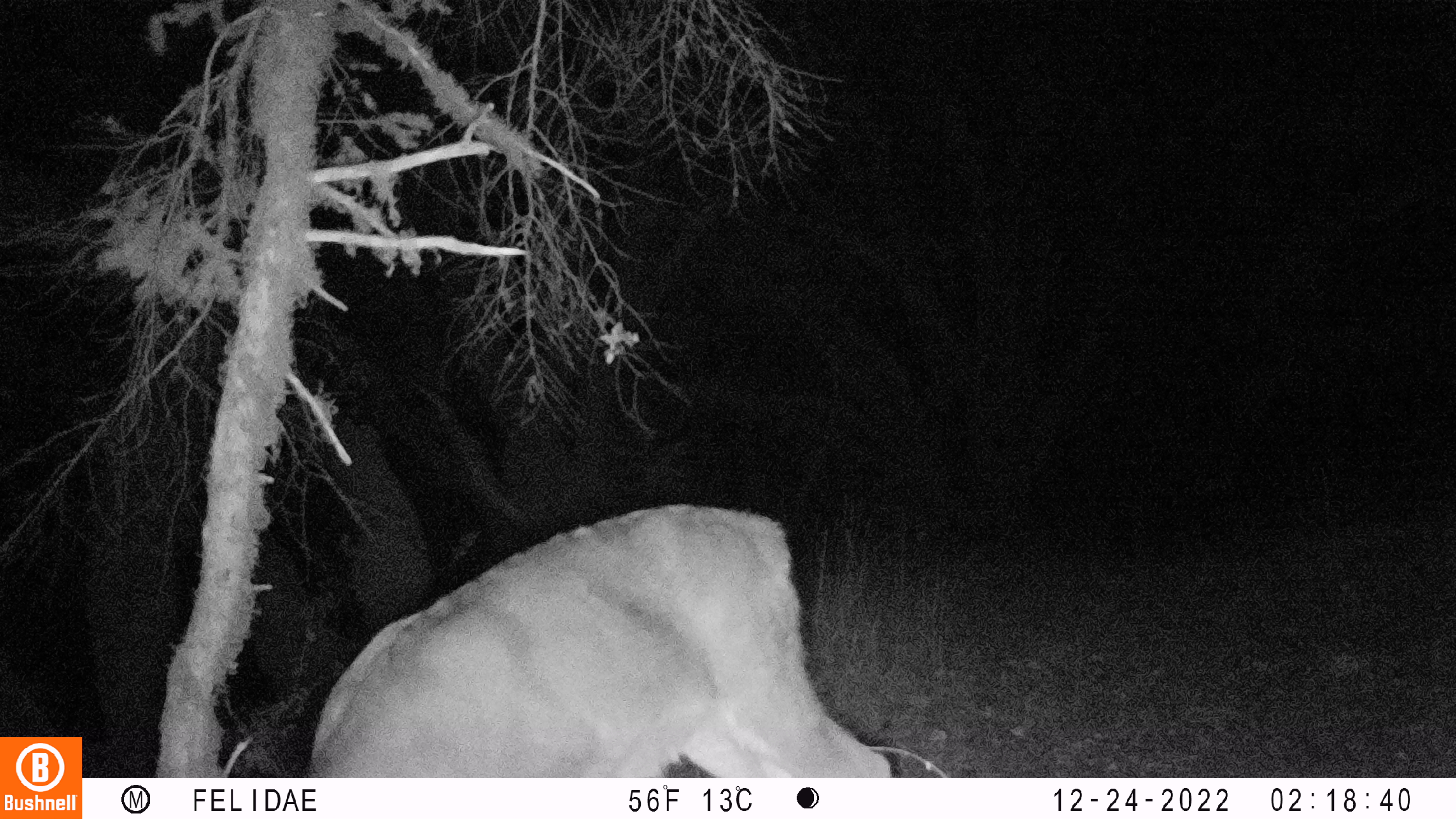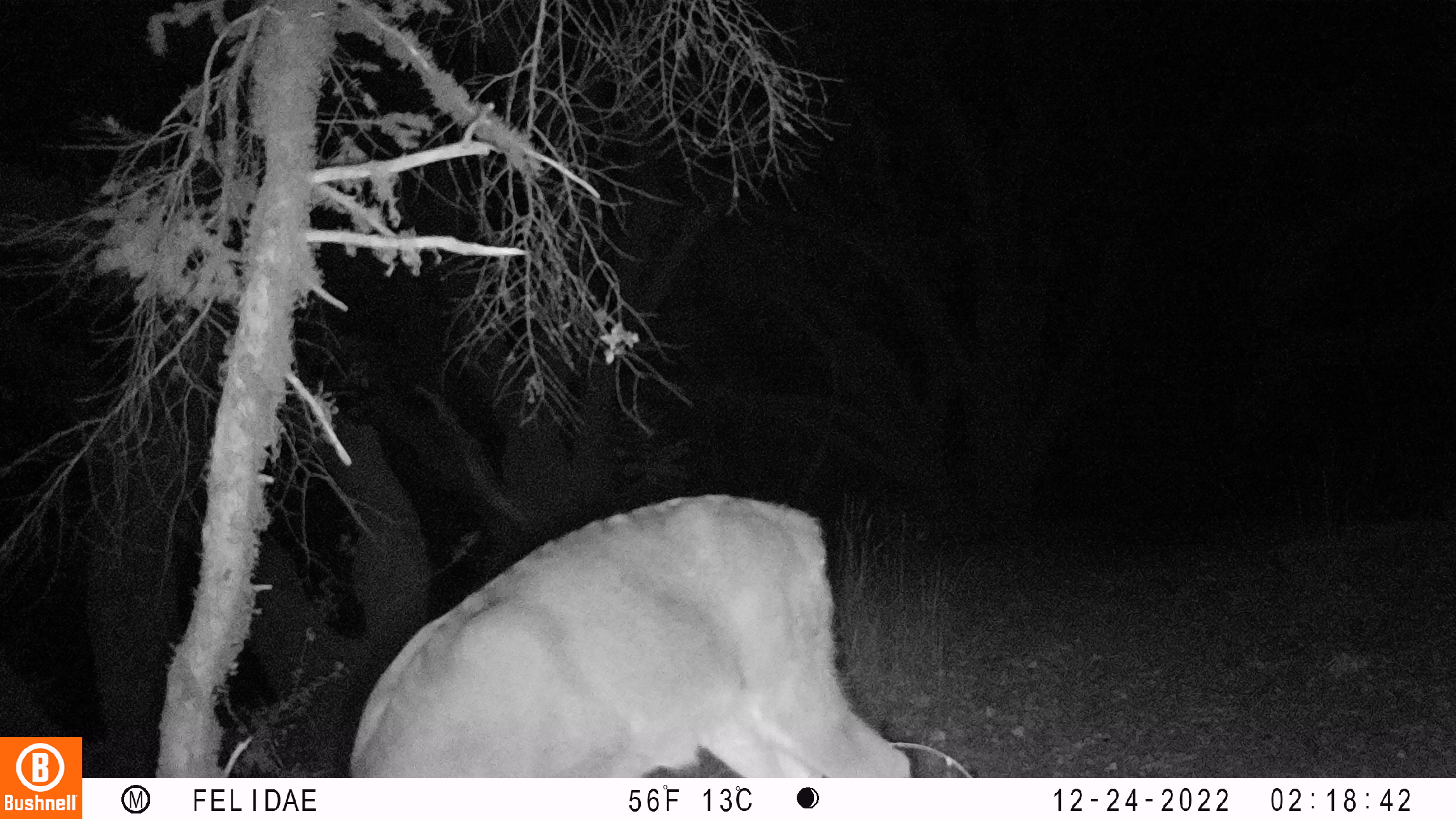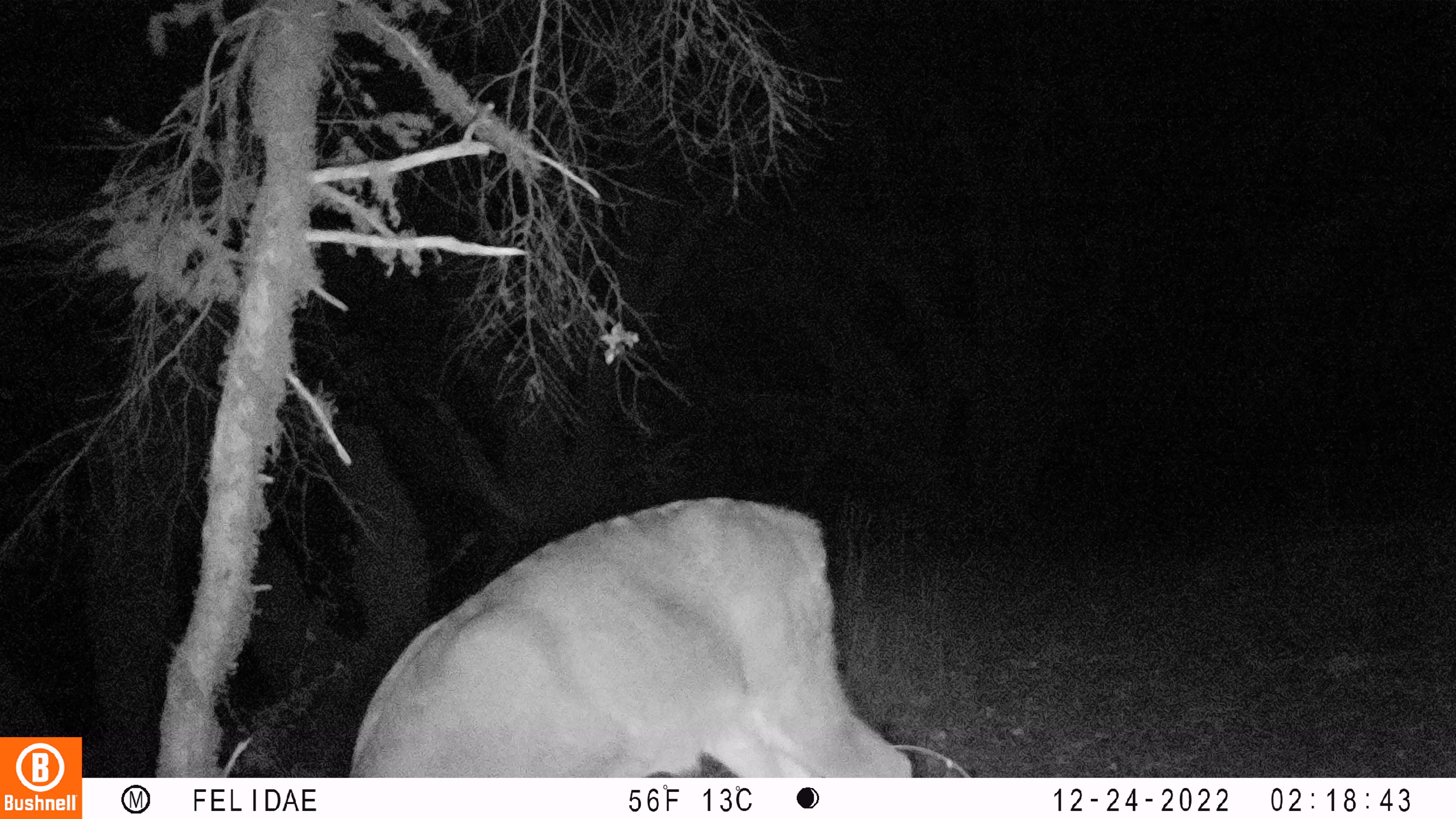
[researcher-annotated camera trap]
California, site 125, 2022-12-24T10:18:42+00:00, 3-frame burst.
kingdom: Animalia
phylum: Chordata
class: Mammalia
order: Artiodactyla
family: Cervidae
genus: Odocoileus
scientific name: Odocoileus hemionus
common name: mule deer